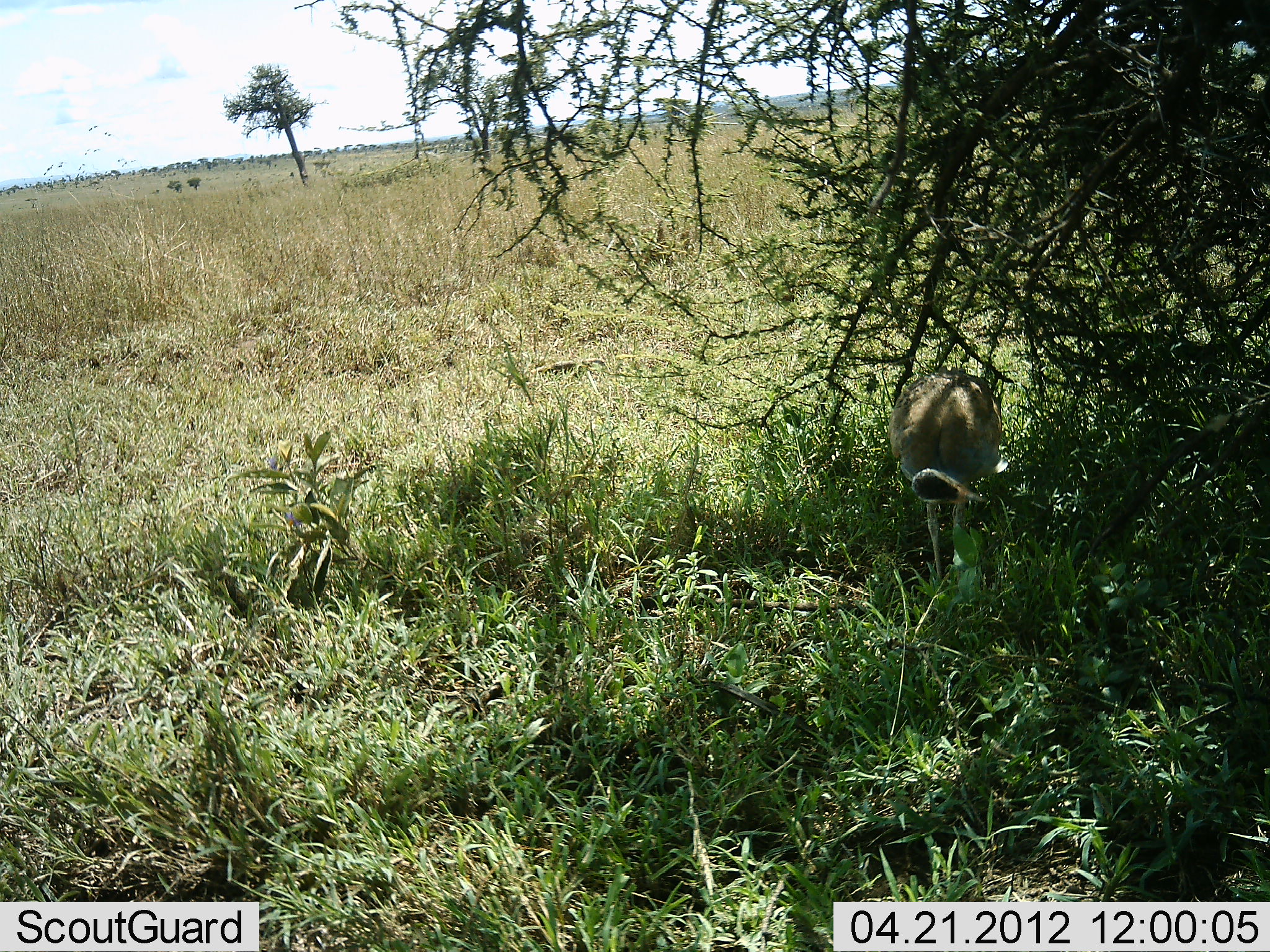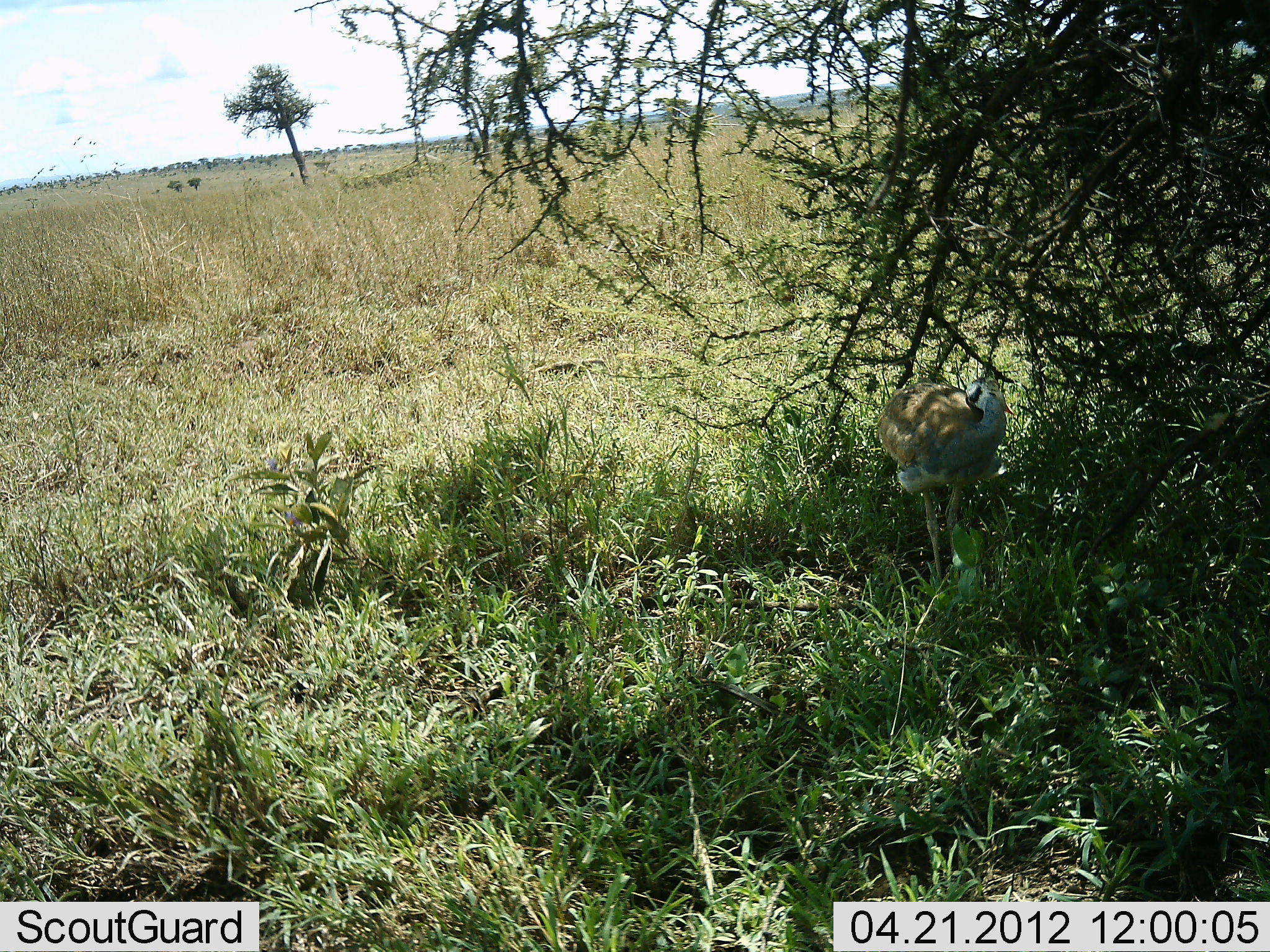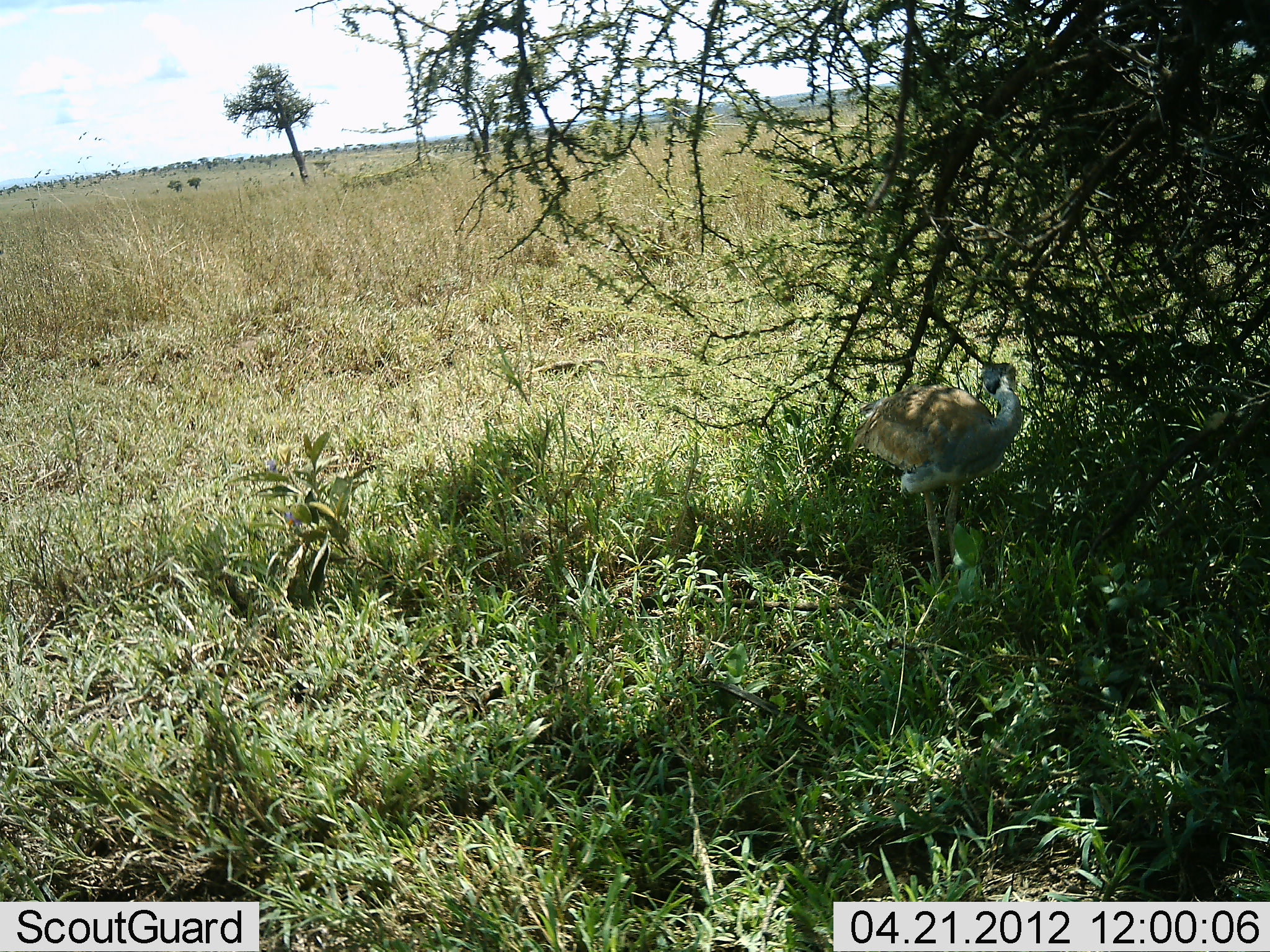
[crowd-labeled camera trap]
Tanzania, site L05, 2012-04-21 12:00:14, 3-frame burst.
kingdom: Animalia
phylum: Chordata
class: Aves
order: Otidiformes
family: Otididae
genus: Ardeotis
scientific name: Ardeotis kori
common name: kori bustard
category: koribustard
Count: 1.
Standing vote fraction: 92%.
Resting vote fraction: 0%.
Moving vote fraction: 8%.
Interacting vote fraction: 0%.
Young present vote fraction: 0%.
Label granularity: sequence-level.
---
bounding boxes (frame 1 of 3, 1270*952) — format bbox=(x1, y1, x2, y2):
animal: bbox=(889, 367, 1003, 601)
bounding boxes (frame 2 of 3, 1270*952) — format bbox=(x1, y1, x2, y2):
animal: bbox=(876, 374, 1008, 601)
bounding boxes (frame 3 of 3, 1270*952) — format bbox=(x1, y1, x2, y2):
animal: bbox=(850, 363, 1026, 601)